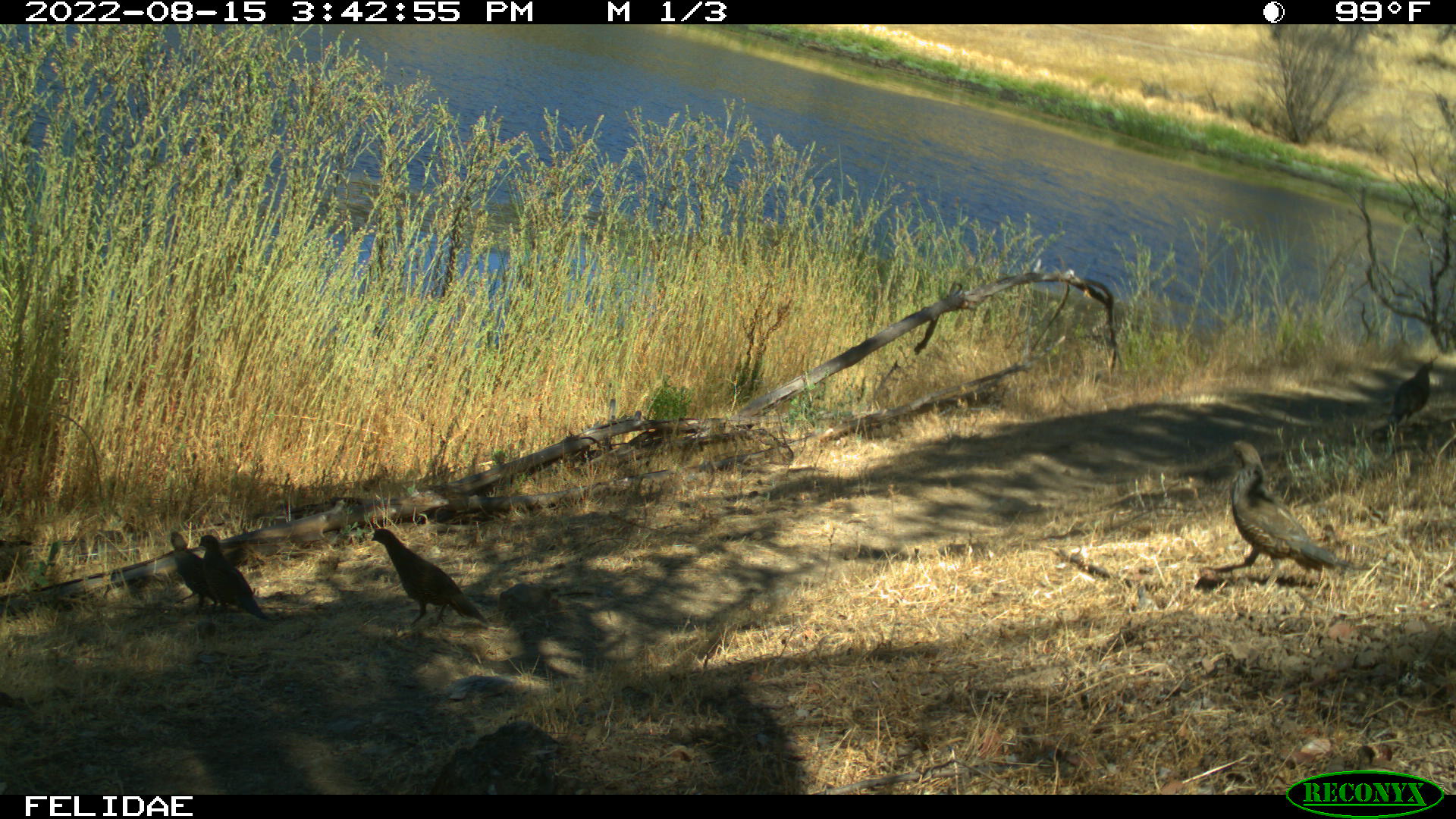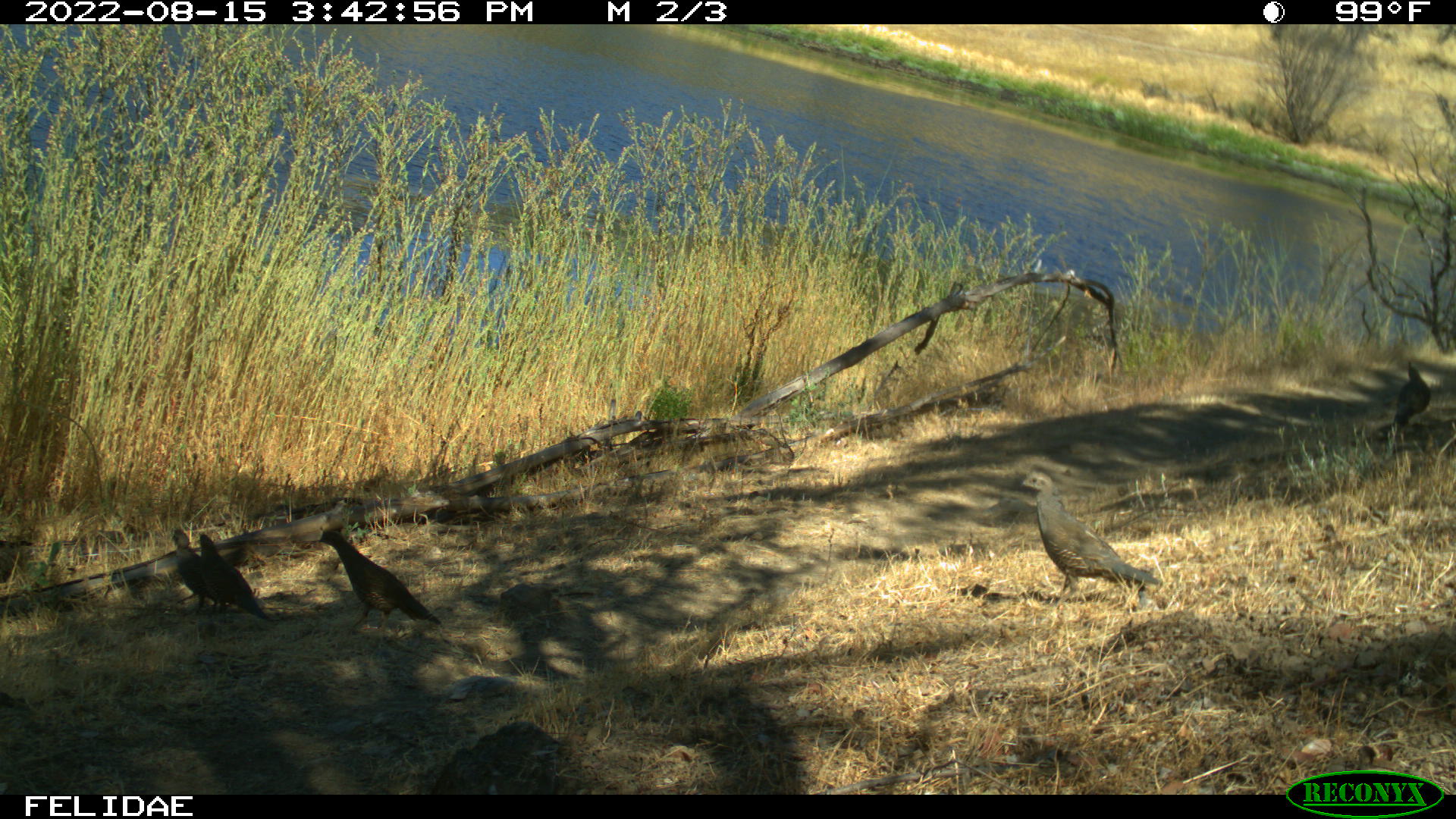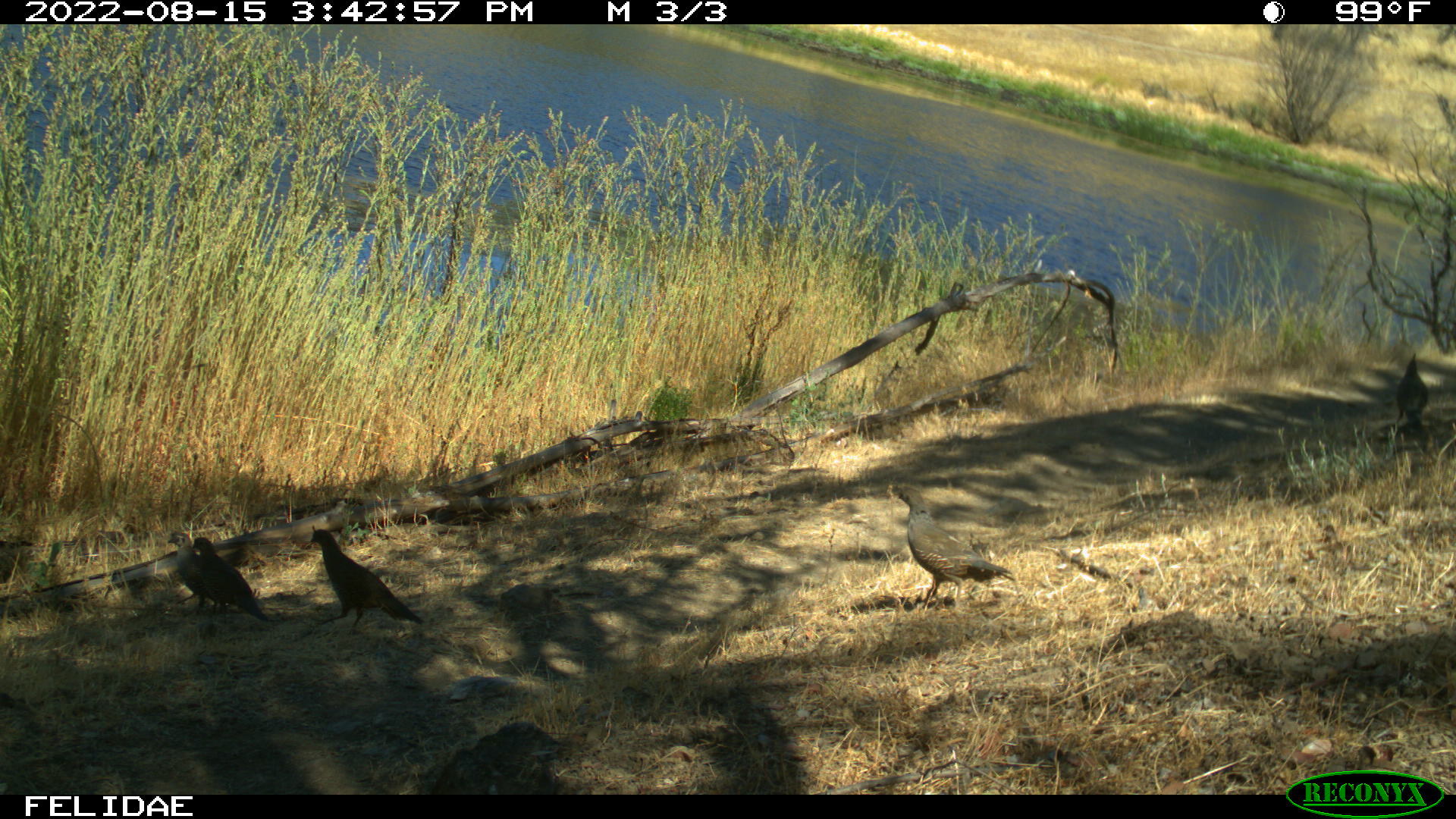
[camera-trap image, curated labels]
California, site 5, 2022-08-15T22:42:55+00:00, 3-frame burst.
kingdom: Animalia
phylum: Chordata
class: Aves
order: Galliformes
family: Odontophoridae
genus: Callipepla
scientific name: Callipepla californica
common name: california quail